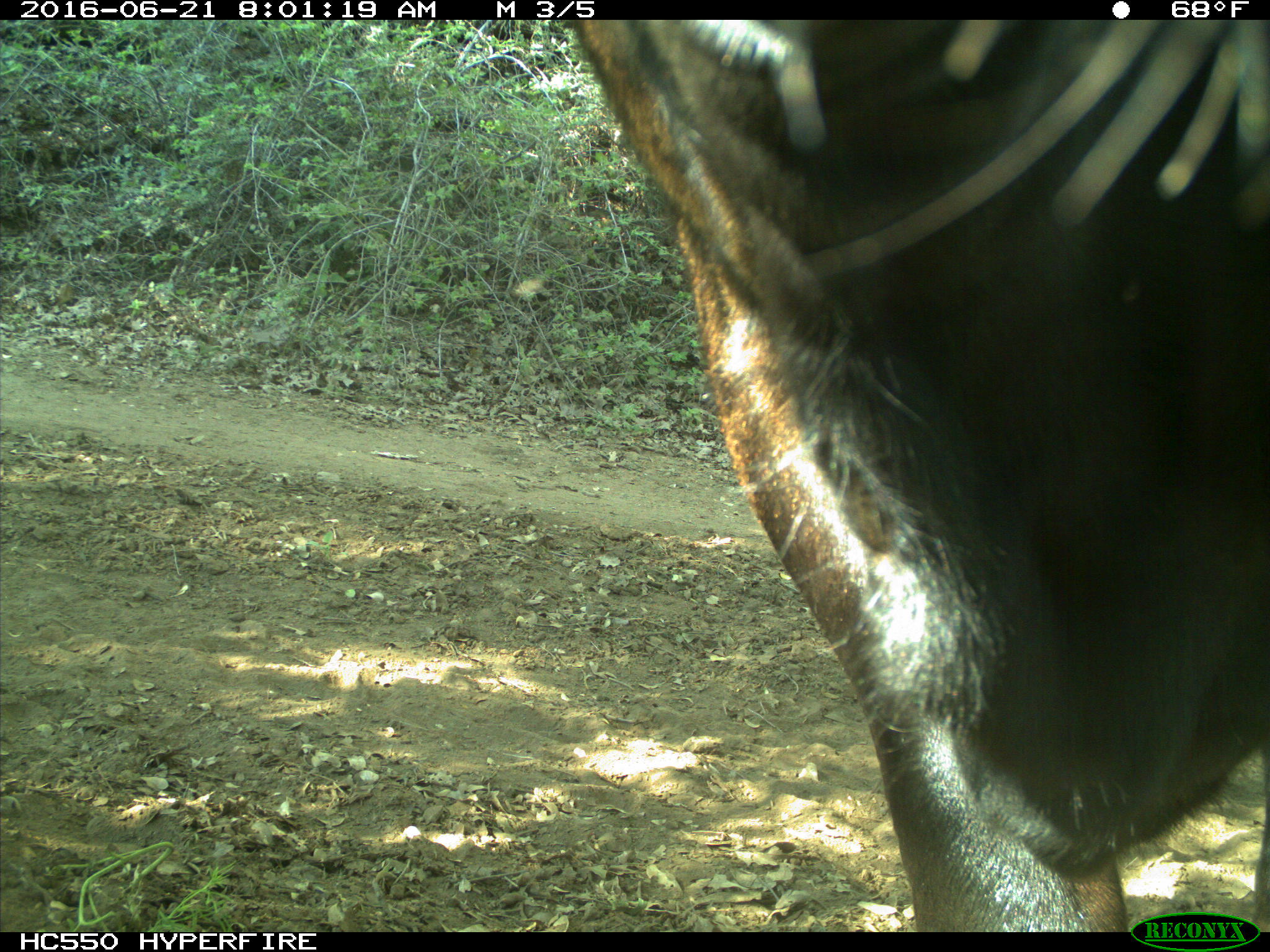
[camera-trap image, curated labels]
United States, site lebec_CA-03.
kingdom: Animalia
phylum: Chordata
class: Mammalia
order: Artiodactyla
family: Bovidae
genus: Bos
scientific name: Bos taurus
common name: domestic cow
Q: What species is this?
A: Bos taurus (domestic cow).